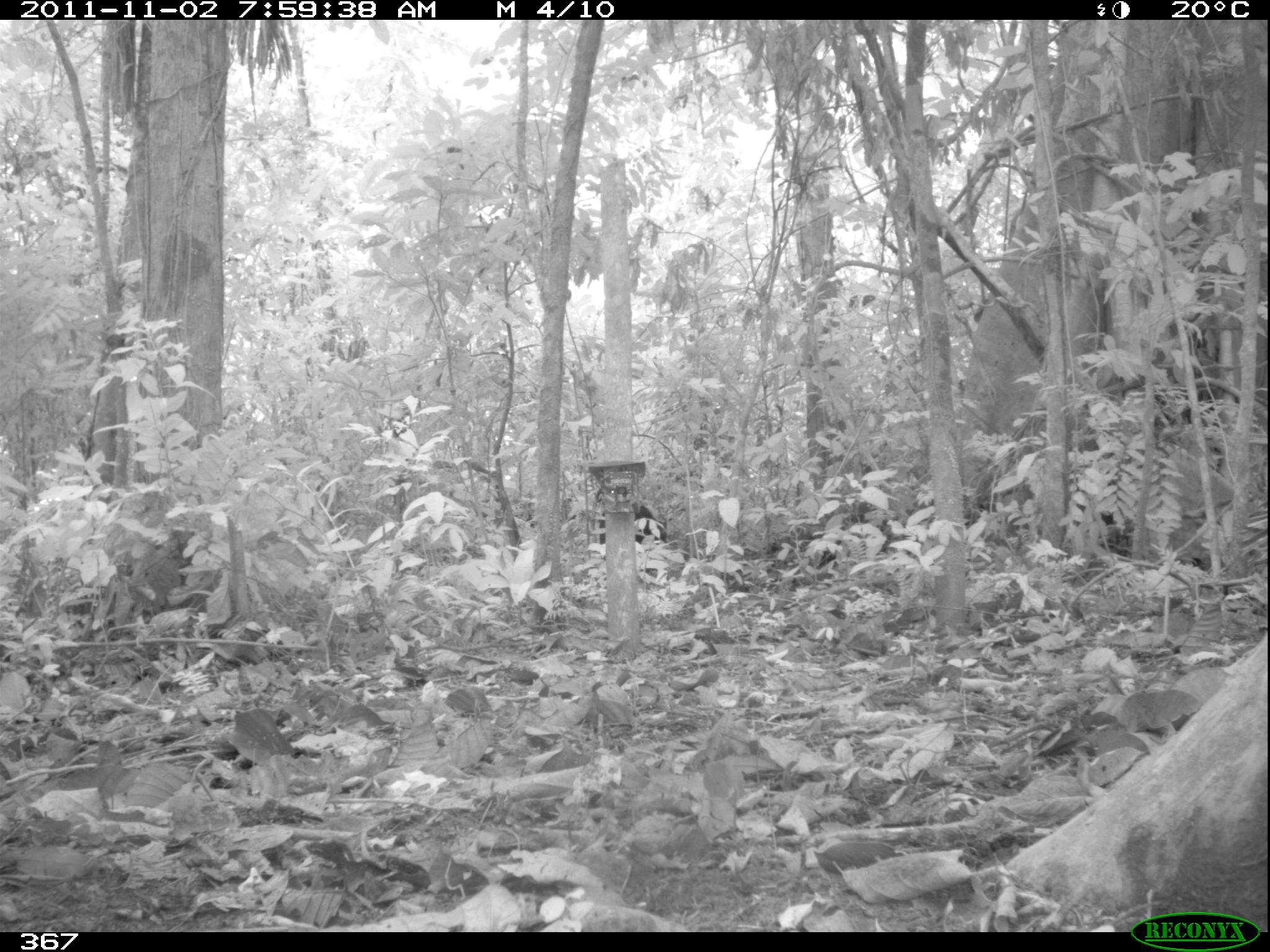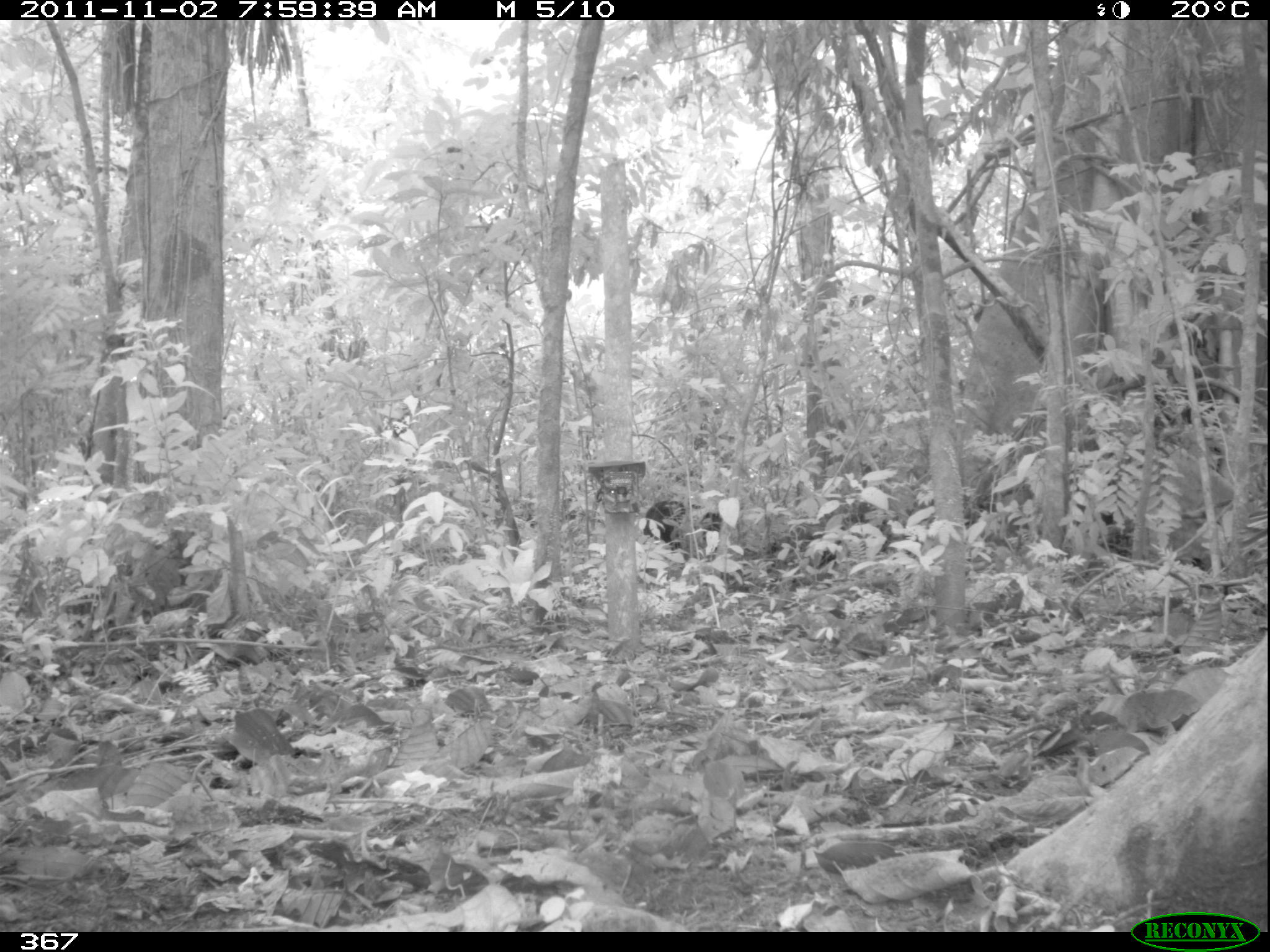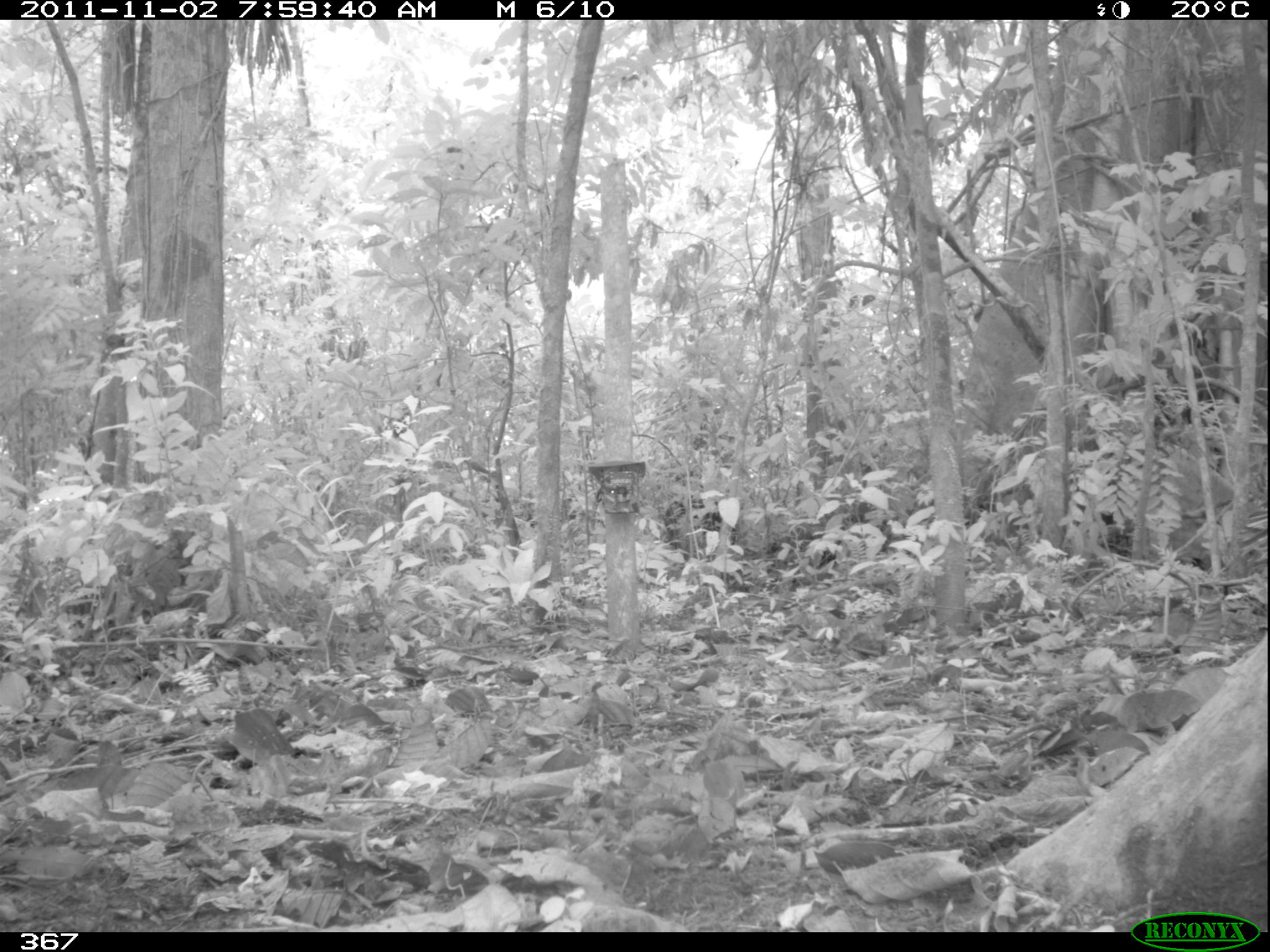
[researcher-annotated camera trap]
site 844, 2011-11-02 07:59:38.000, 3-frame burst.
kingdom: Animalia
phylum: Chordata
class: Mammalia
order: Artiodactyla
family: Tayassuidae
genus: Tayassu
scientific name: Tayassu pecari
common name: white-lipped peccary